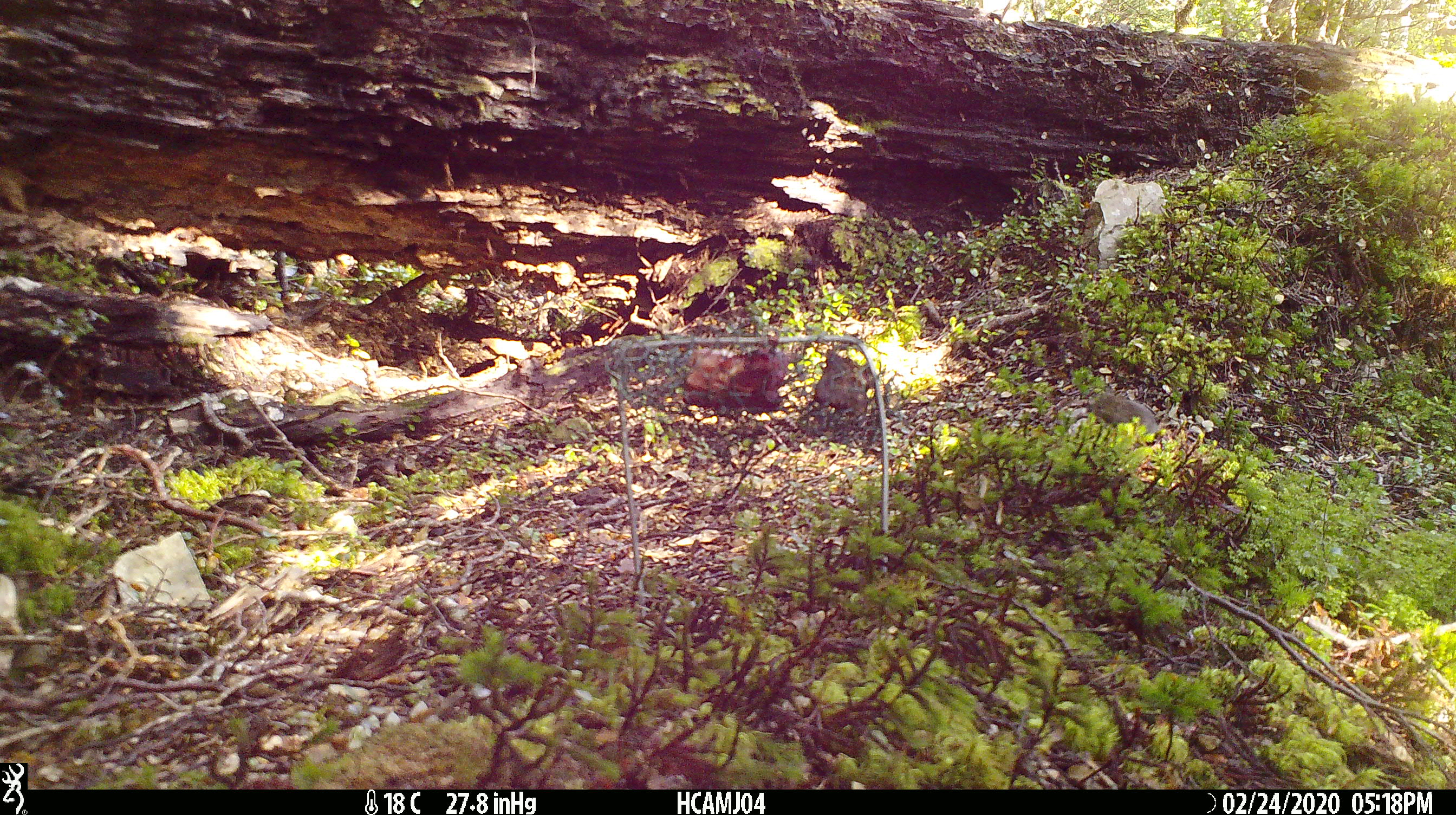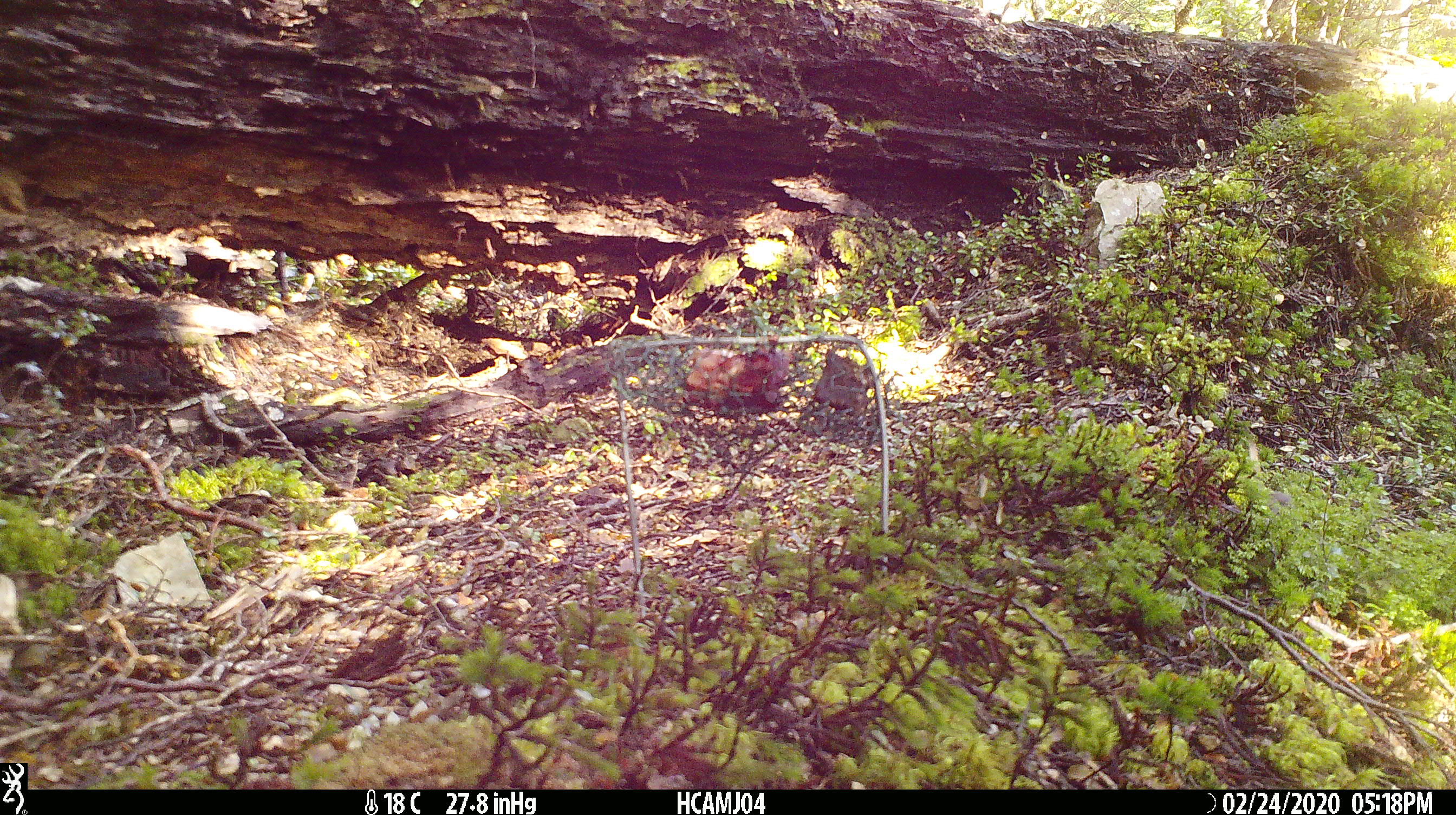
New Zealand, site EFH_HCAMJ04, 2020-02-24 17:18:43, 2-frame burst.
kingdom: Animalia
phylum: Chordata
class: Mammalia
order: Rodentia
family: Muridae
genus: Mus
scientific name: Mus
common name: mouse